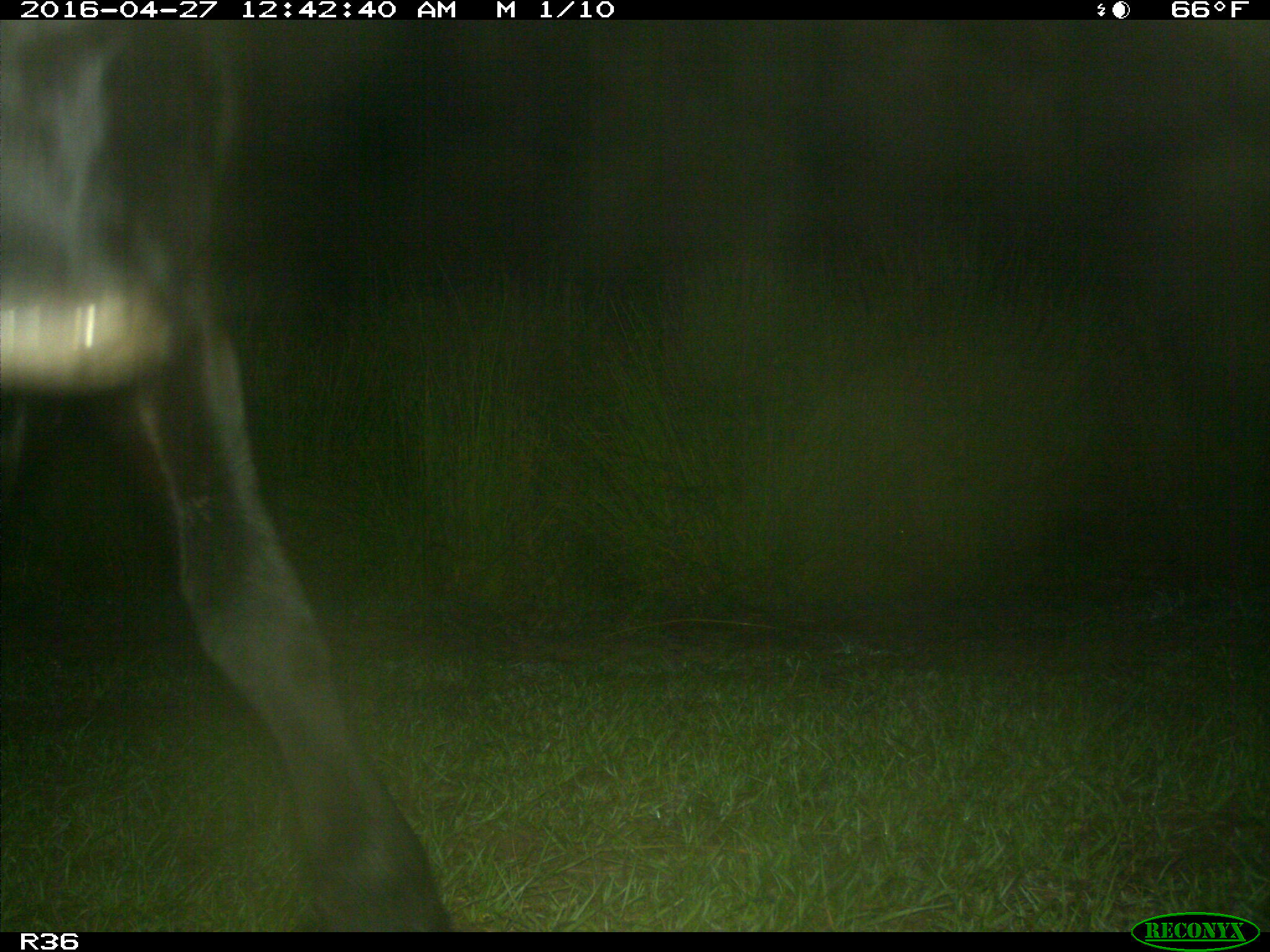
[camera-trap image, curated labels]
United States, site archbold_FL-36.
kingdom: Animalia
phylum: Chordata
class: Mammalia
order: Artiodactyla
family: Bovidae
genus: Bos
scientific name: Bos taurus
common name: domestic cow